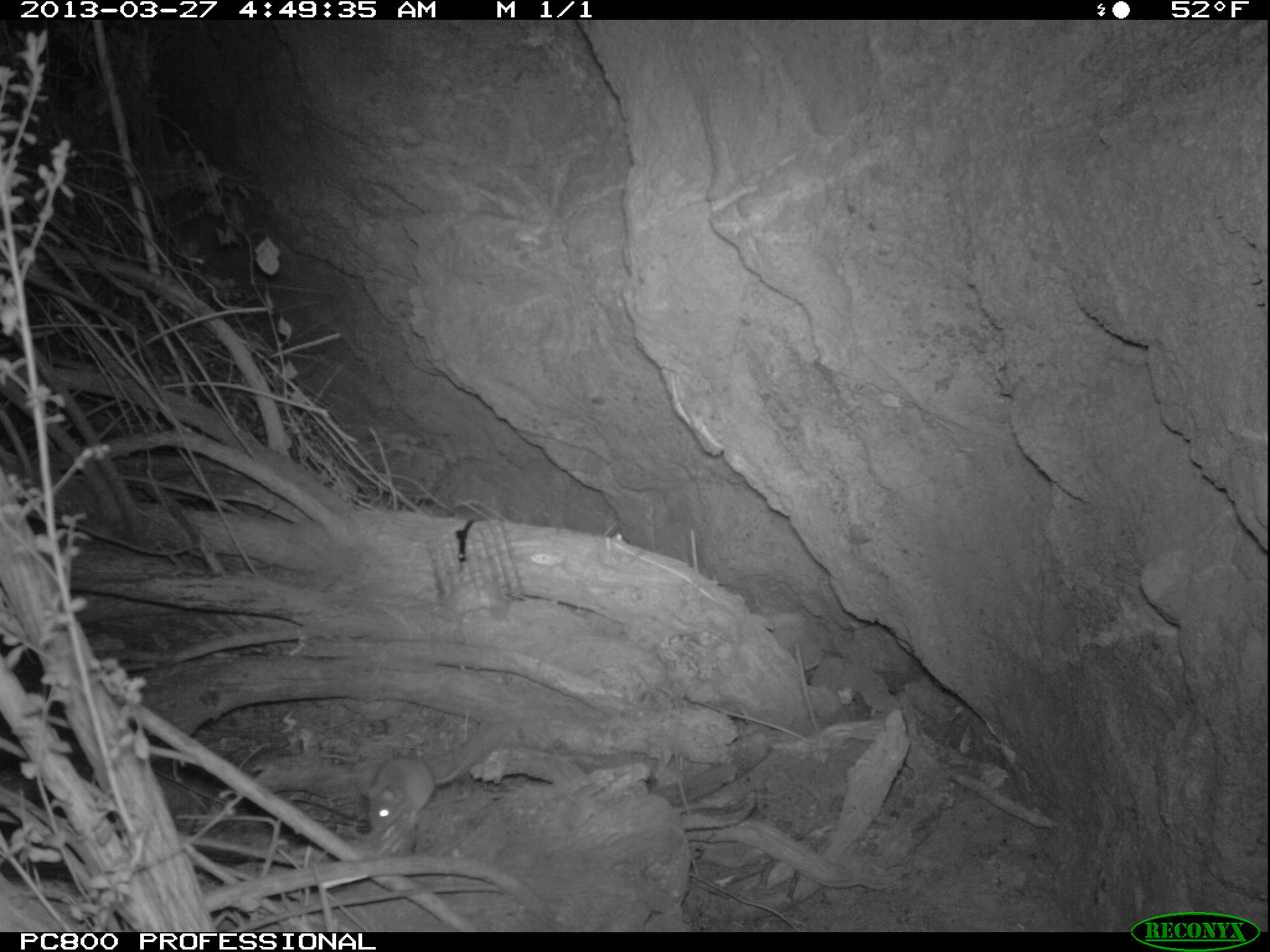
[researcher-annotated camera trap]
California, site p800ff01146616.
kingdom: Animalia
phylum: Chordata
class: Mammalia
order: Rodentia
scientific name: Rodentia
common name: rodent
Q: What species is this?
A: Rodent (Rodentia).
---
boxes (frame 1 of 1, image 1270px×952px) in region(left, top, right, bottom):
rodent: region(363, 724, 506, 831)